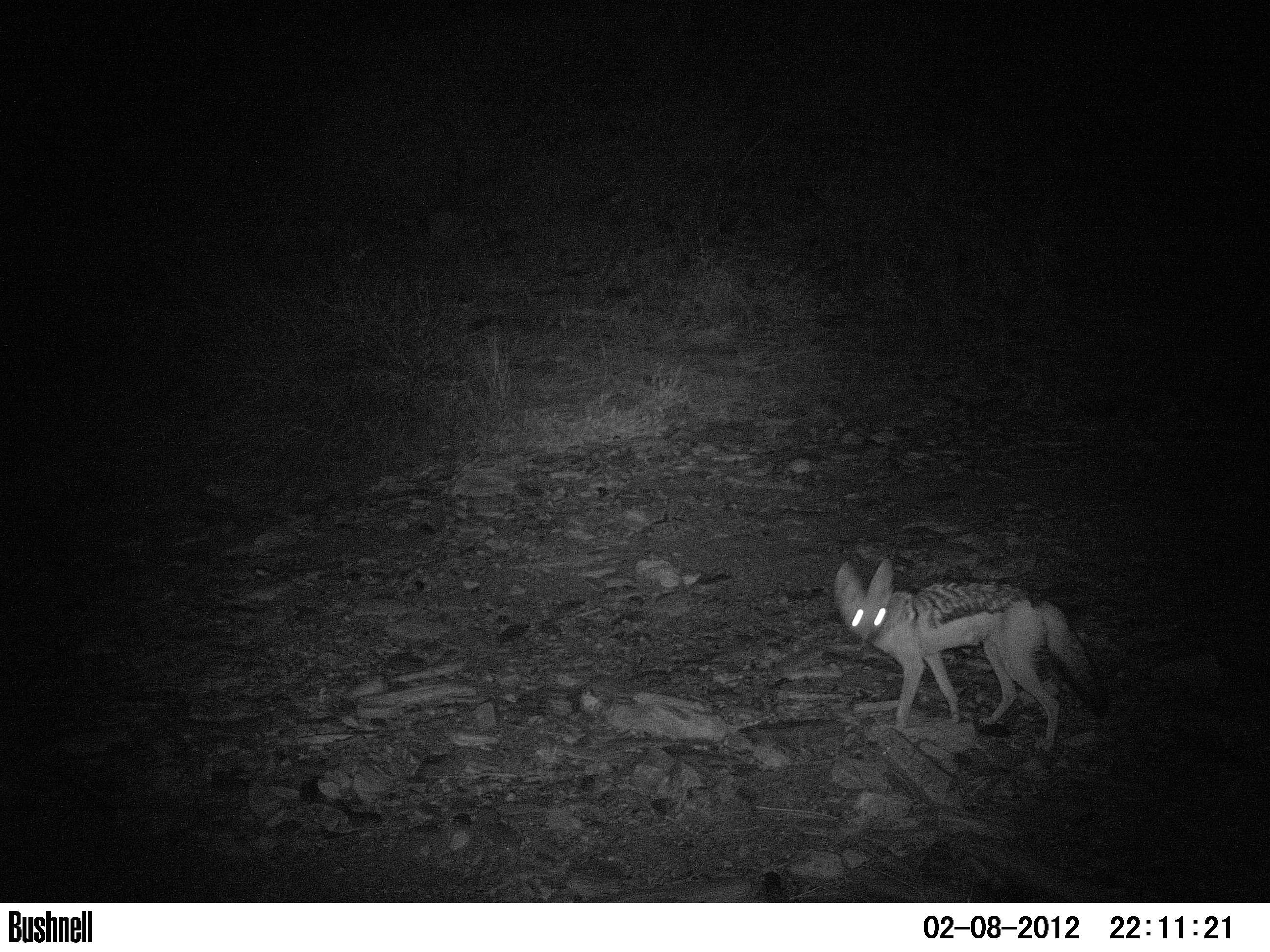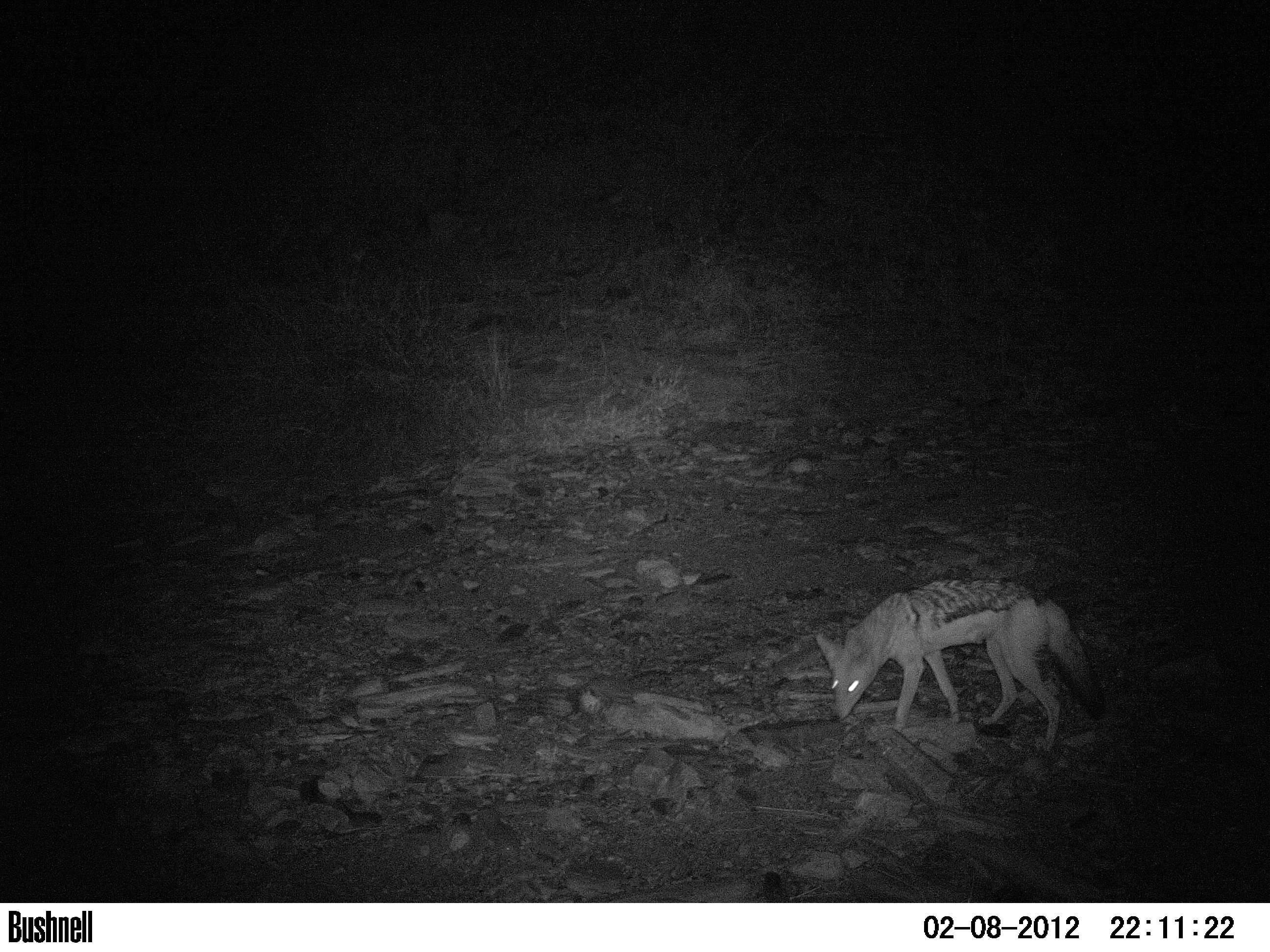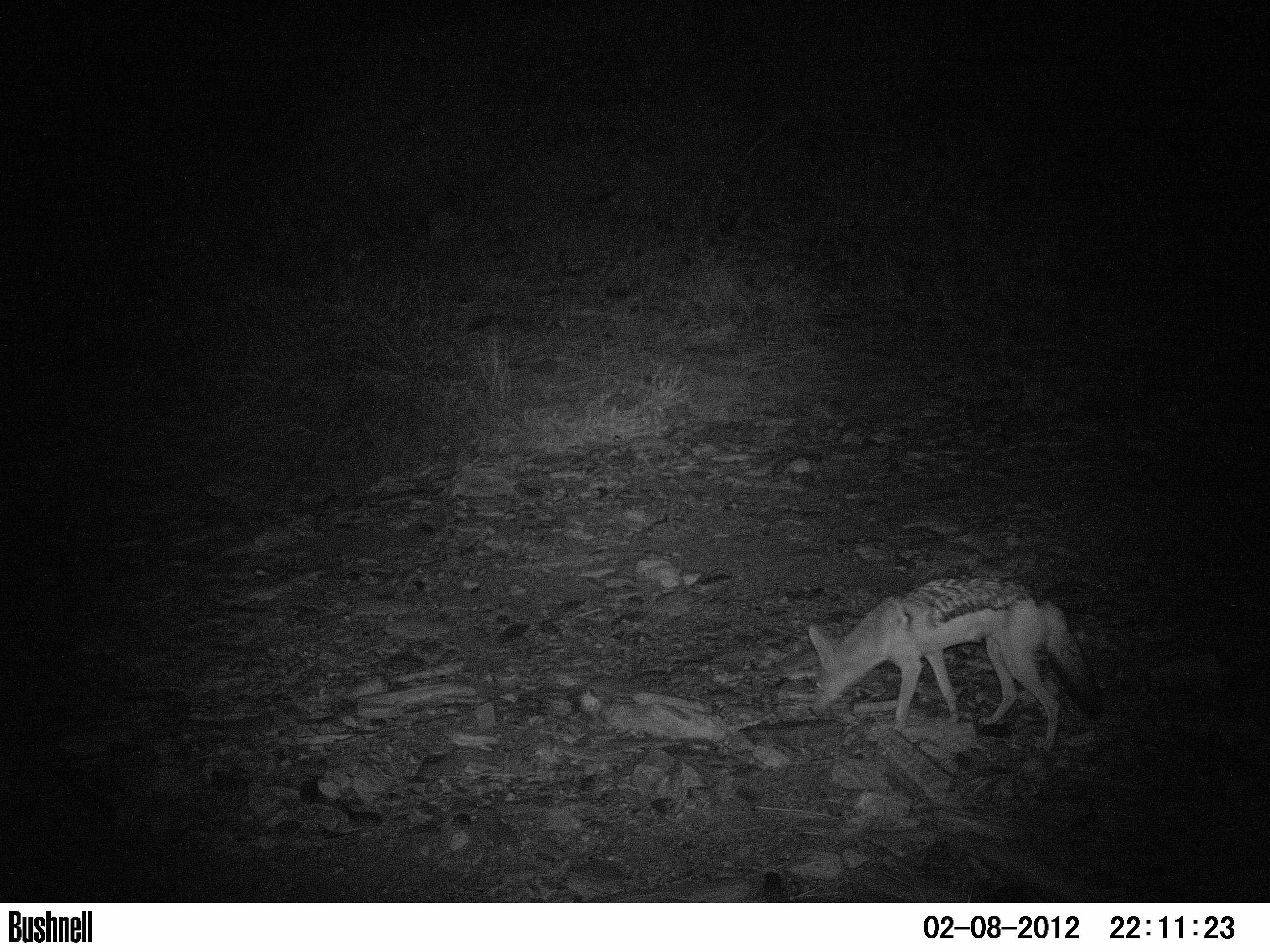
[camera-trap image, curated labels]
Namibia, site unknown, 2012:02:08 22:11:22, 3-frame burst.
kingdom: Animalia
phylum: Chordata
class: Mammalia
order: Carnivora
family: Canidae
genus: Lupulella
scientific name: Lupulella mesomelas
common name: black-backed jackal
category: canis mesomelas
Canis mesomelas (black-backed jackal) (Lupulella mesomelas).